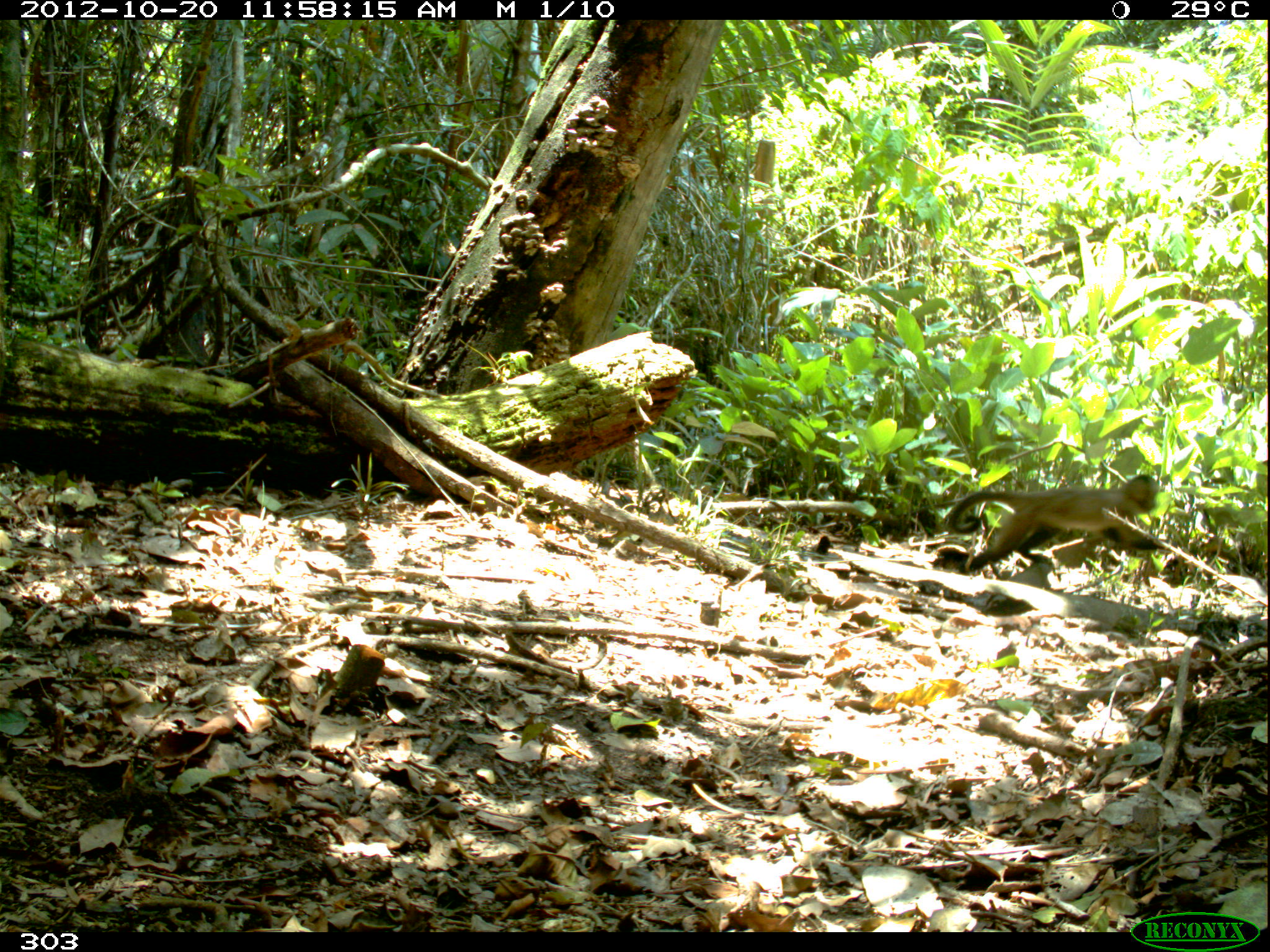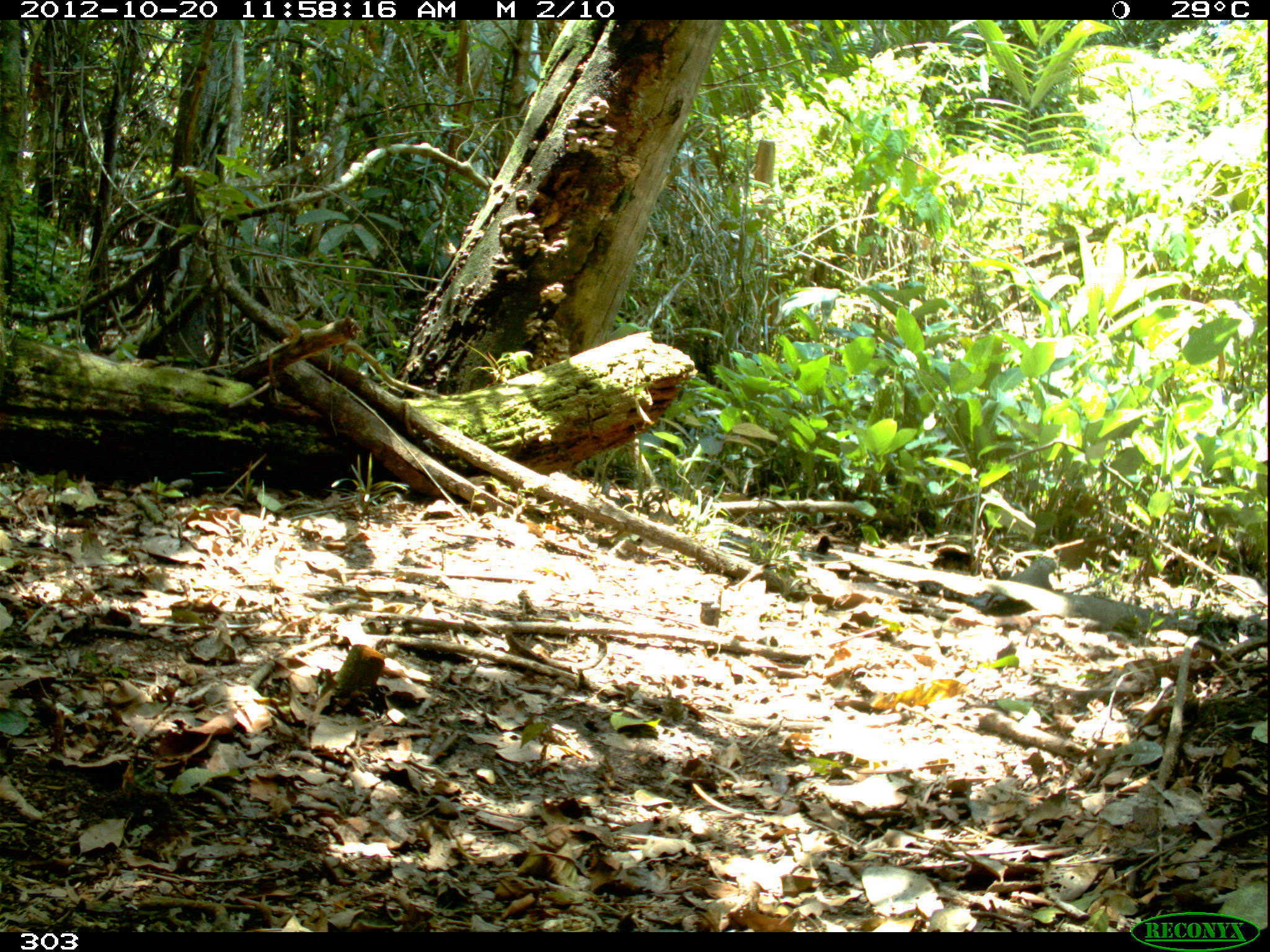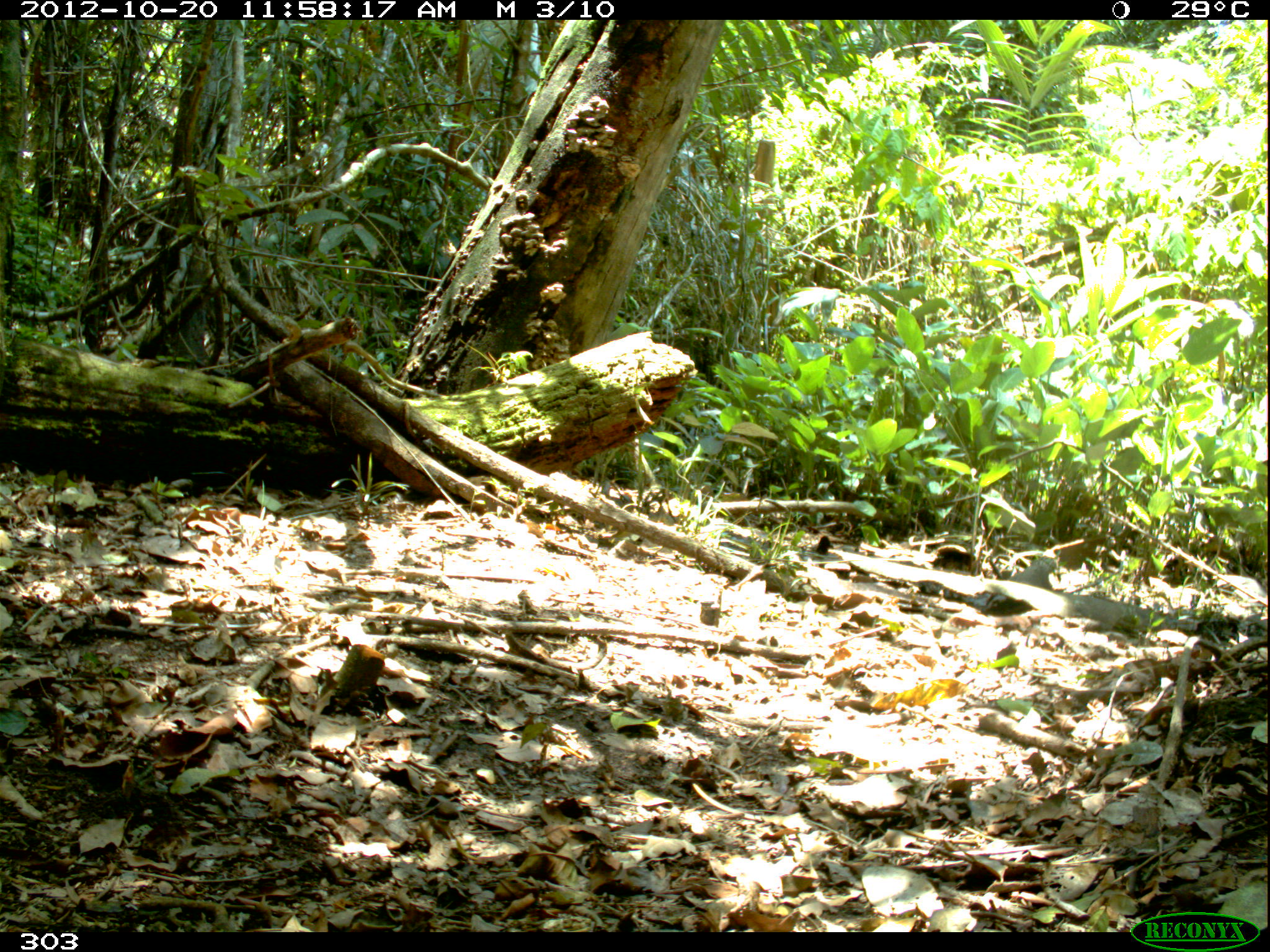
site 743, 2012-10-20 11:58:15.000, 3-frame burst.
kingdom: Animalia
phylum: Chordata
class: Mammalia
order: Primates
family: Cebidae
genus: Sapajus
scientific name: Sapajus apella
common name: tufted capuchin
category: cebus apella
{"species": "cebus apella (tufted capuchin) (Sapajus apella)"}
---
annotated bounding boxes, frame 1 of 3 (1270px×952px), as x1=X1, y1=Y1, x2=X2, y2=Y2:
cebus apella: x1=945, y1=472, x2=1168, y2=576